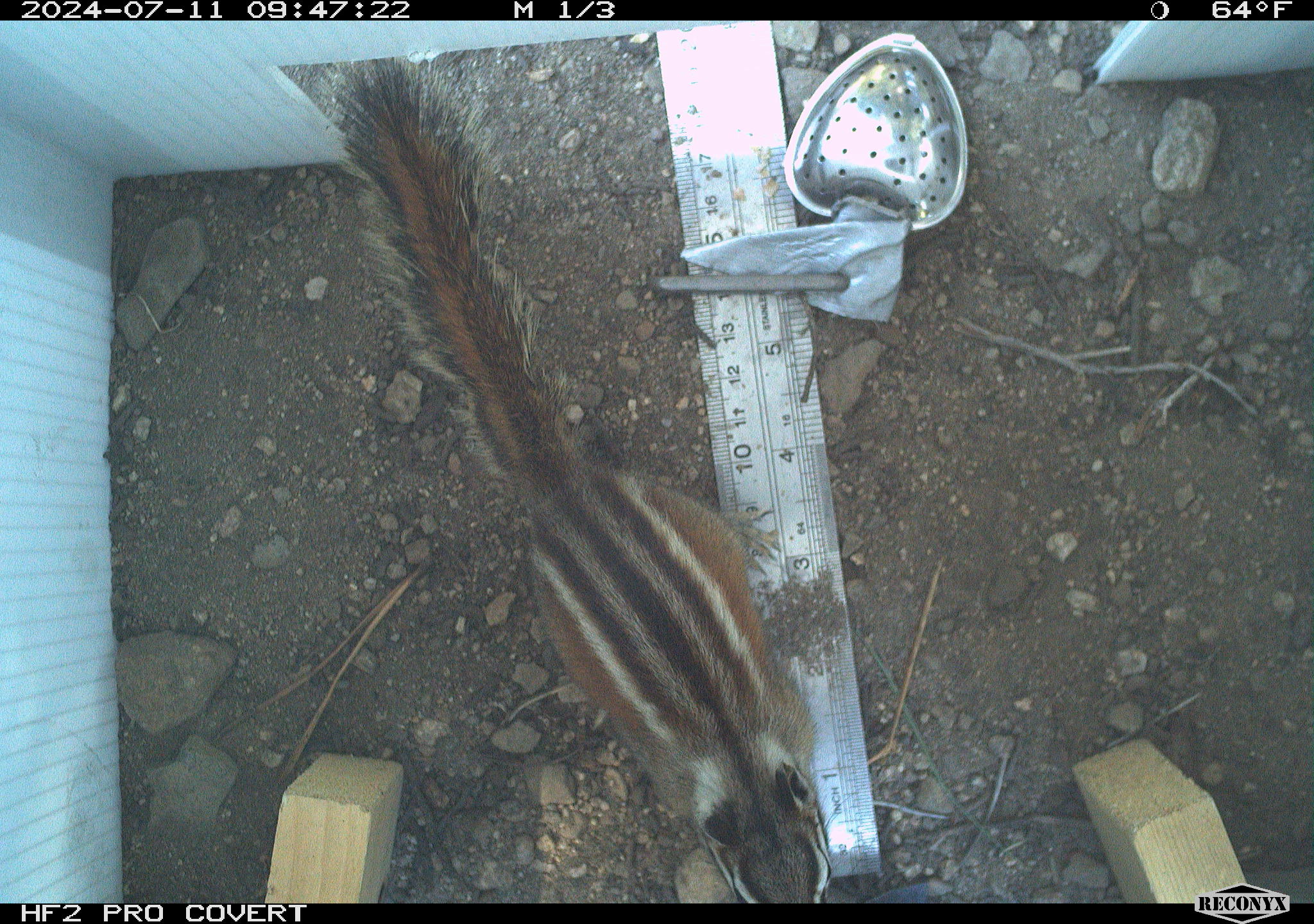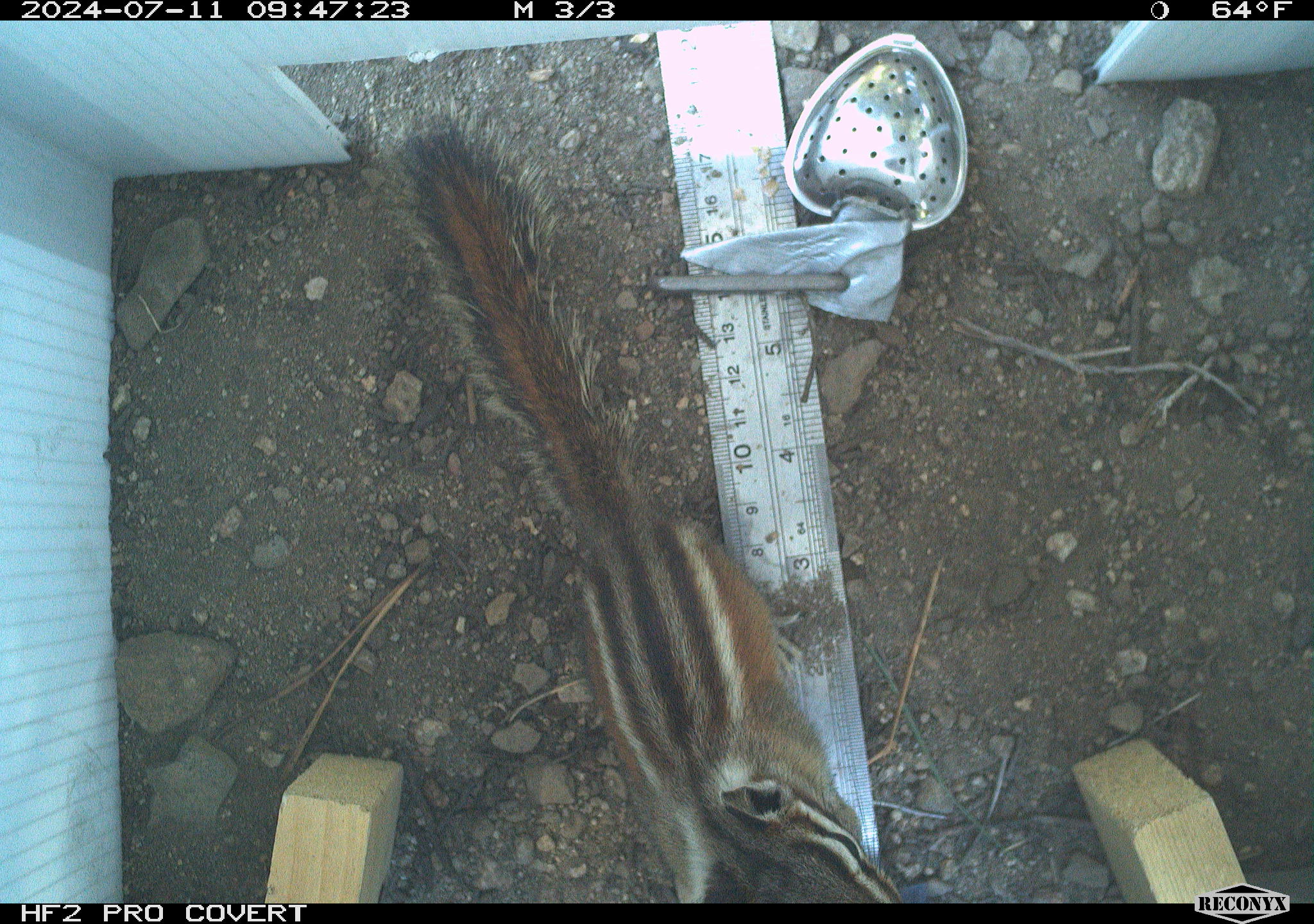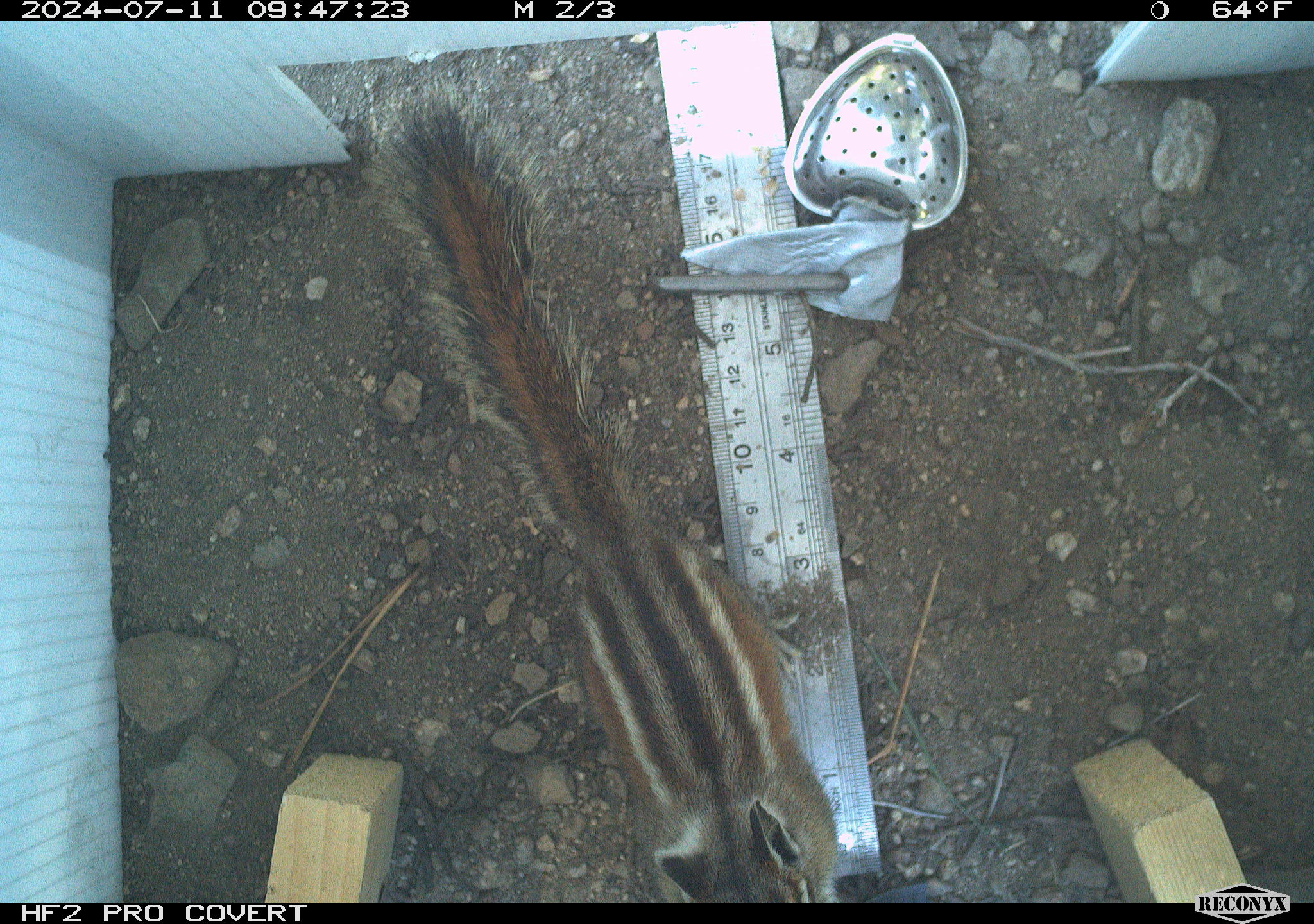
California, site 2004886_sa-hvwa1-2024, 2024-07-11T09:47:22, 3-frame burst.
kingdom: Animalia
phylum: Chordata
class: Mammalia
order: Rodentia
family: Sciuridae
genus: Neotamias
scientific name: Neotamias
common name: western chipmunks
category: neotamias species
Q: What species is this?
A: Neotamias species (western chipmunks) (Neotamias).